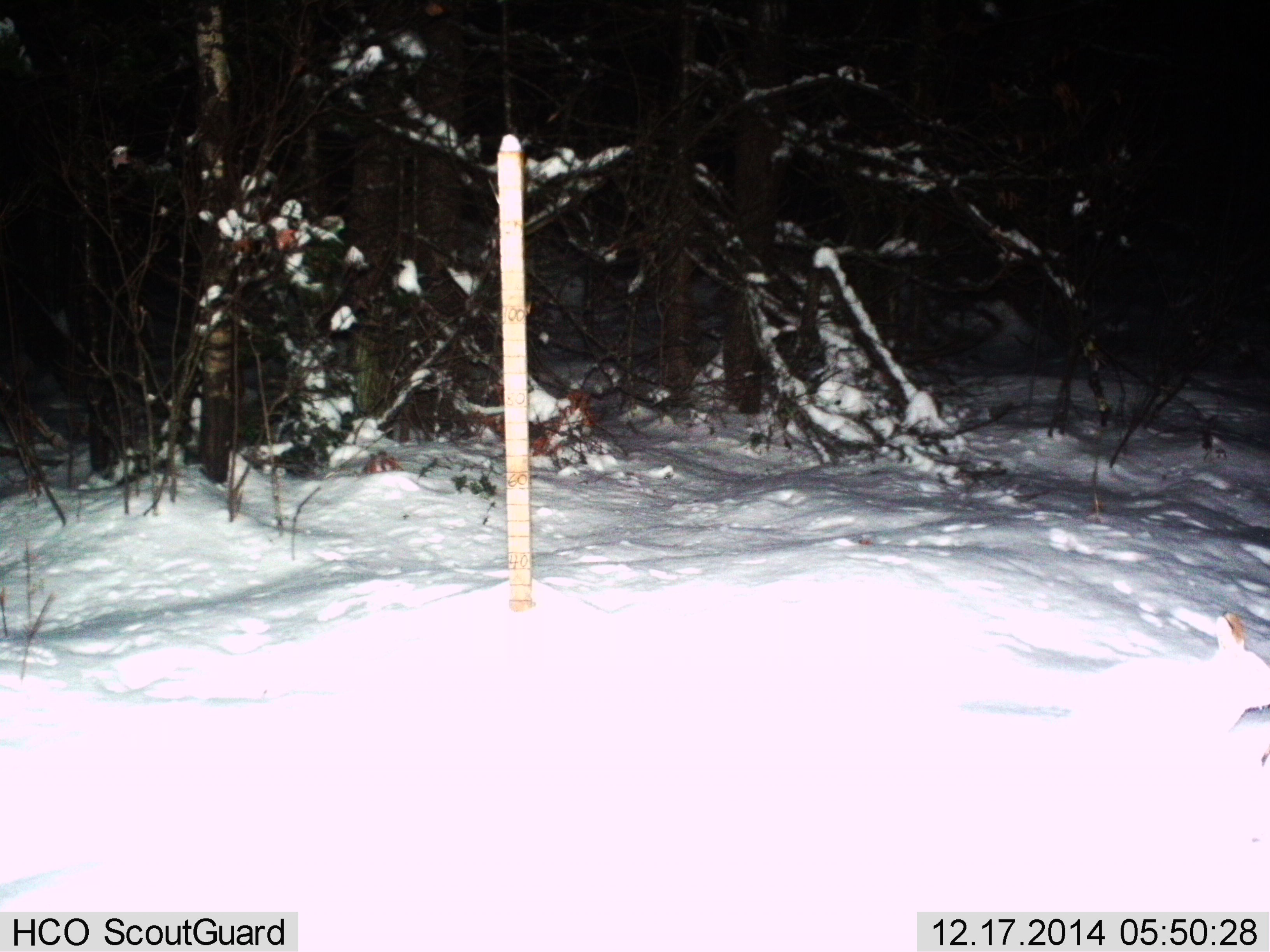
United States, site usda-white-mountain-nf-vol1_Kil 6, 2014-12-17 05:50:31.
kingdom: Animalia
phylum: Chordata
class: Mammalia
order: Lagomorpha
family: Leporidae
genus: Lepus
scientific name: Lepus americanus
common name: snowshoe hare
Snowshoe hare (Lepus americanus).